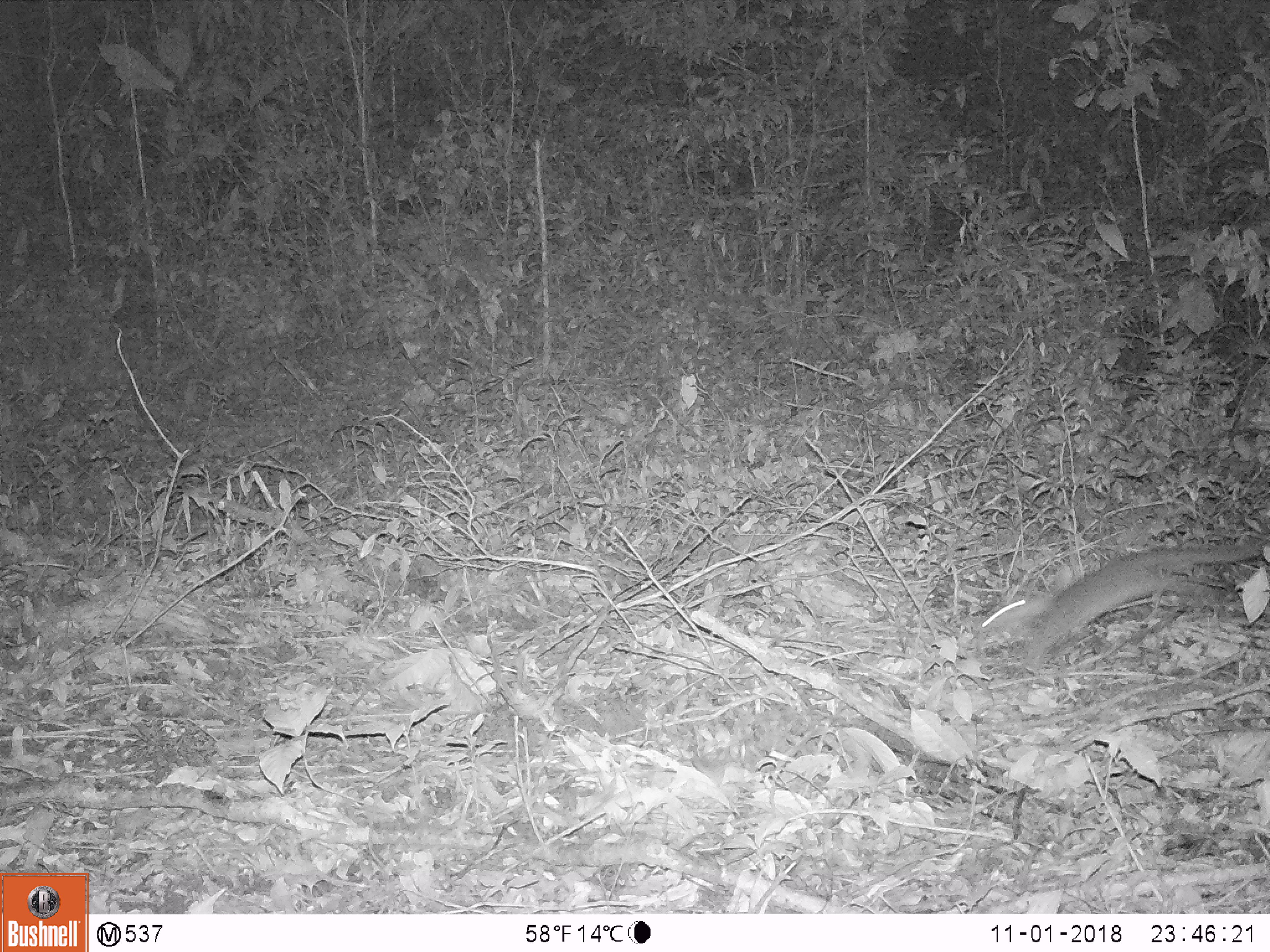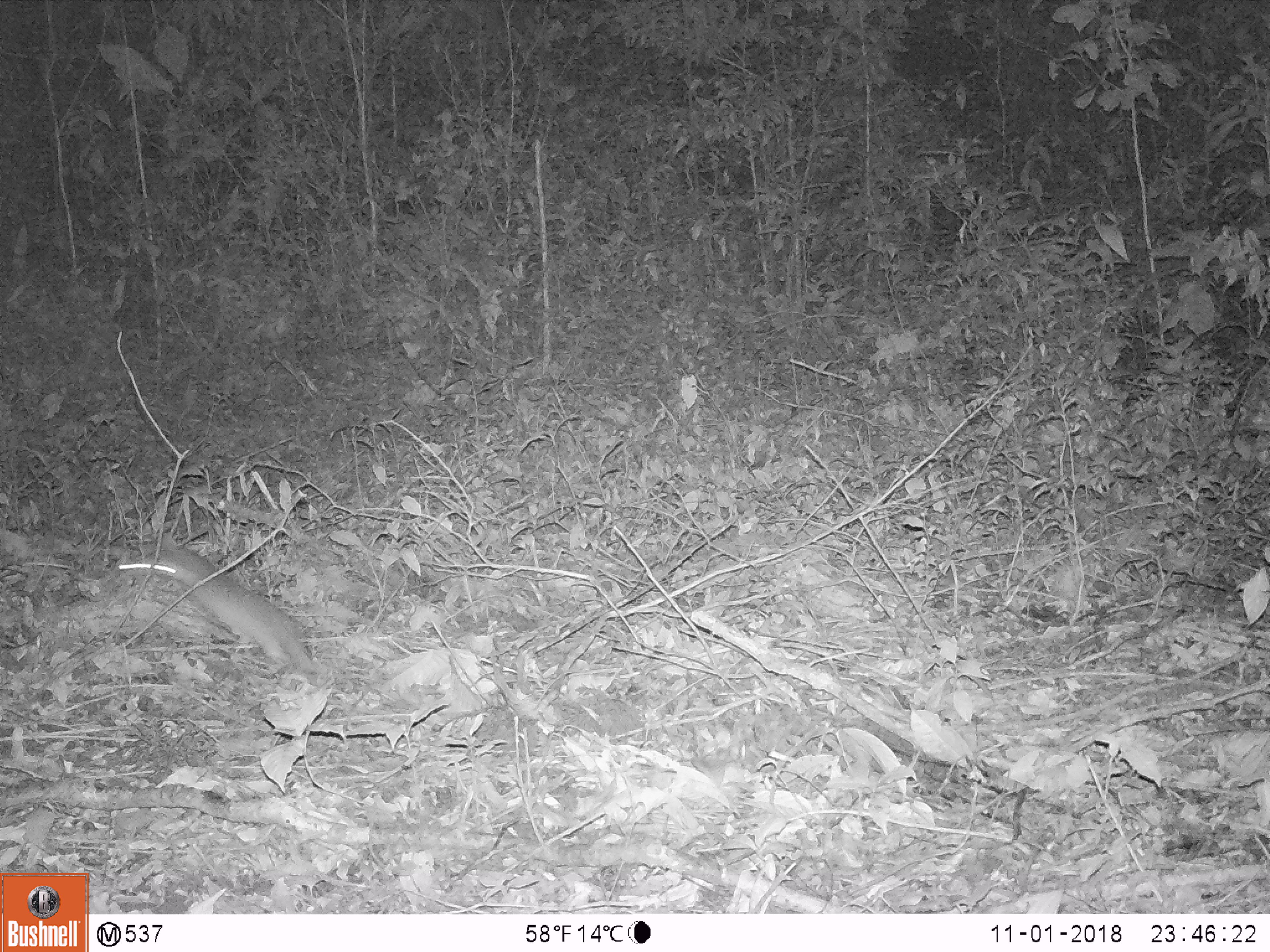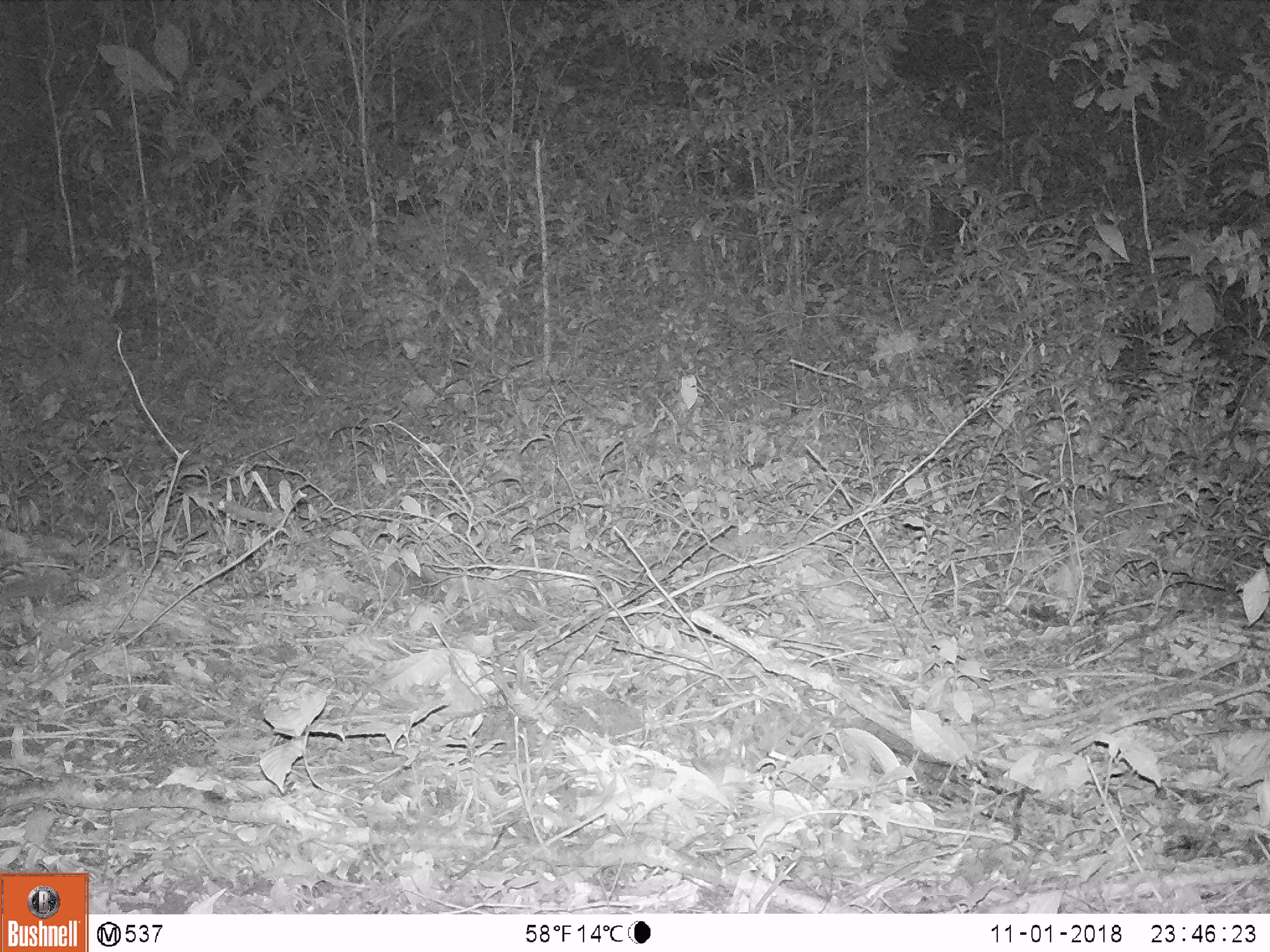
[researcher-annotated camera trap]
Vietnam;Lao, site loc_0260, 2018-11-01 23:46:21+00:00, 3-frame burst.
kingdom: Animalia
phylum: Chordata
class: Mammalia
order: Carnivora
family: Mustelidae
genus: Melogale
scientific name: Melogale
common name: ferret badger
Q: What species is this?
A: Ferret badger (Melogale).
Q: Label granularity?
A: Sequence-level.